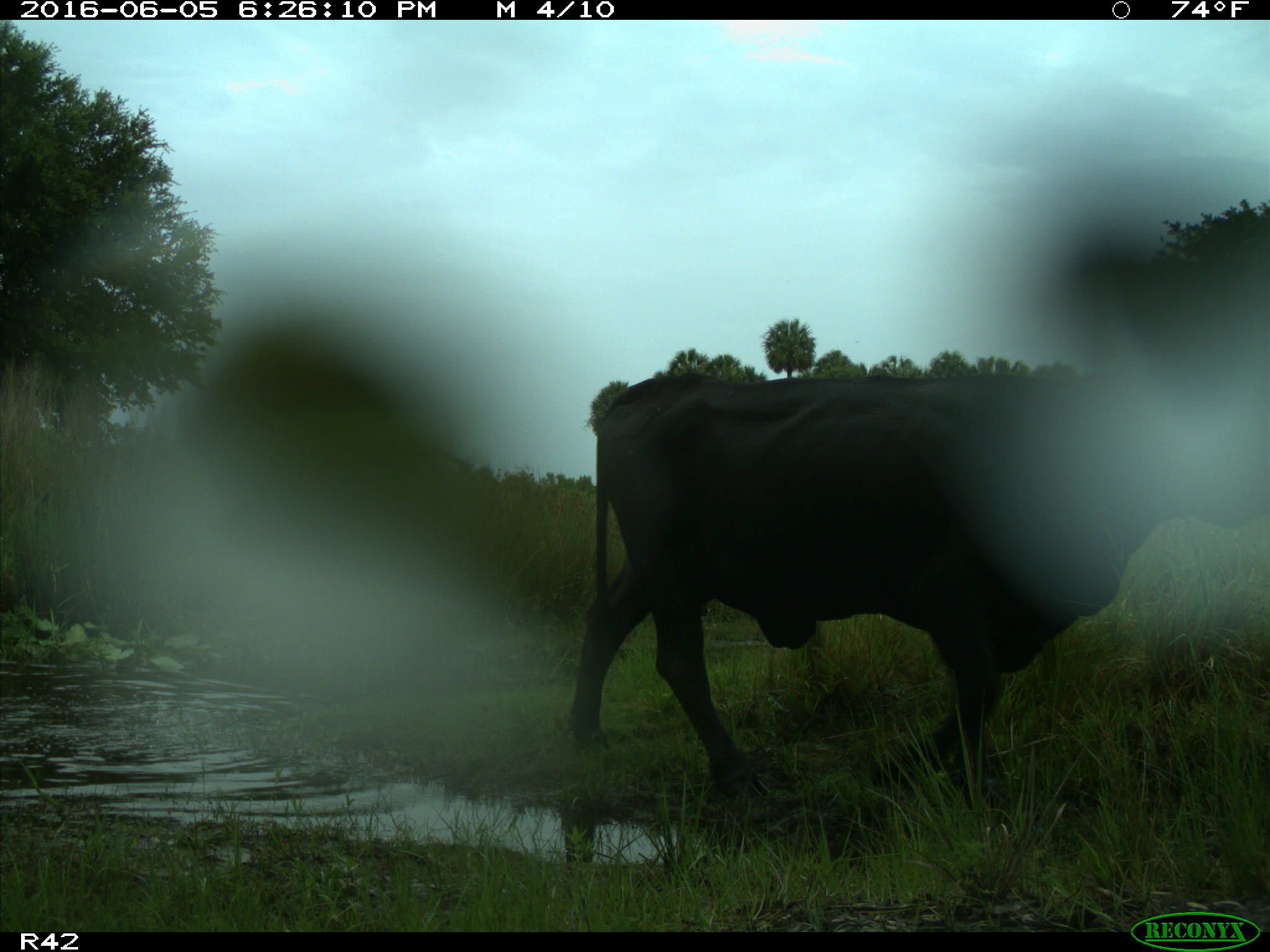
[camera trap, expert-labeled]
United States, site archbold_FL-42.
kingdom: Animalia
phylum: Chordata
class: Mammalia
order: Artiodactyla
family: Bovidae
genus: Bos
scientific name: Bos taurus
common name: domestic cow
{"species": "Bos taurus (domestic cow)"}